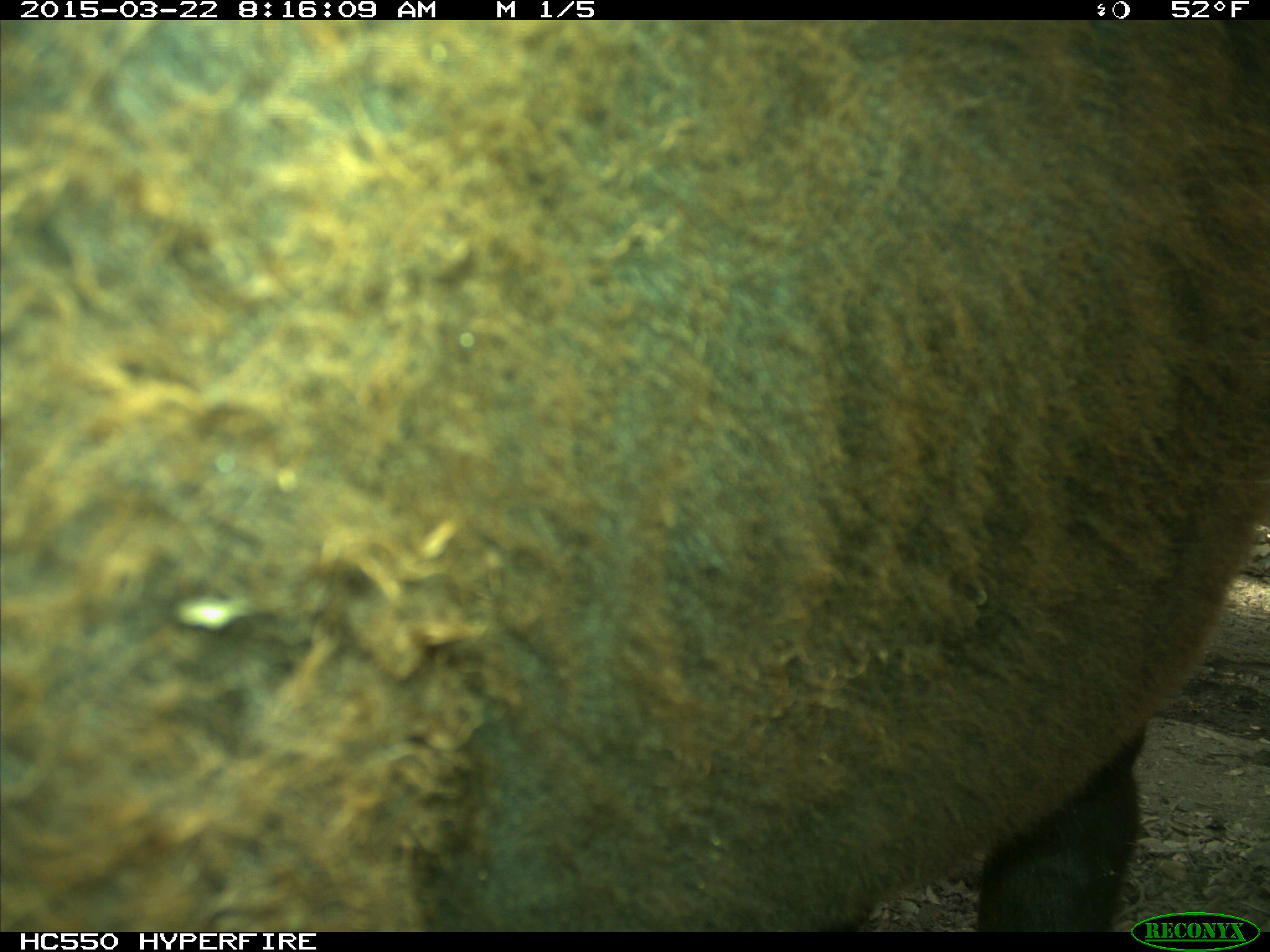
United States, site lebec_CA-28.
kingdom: Animalia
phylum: Chordata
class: Mammalia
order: Artiodactyla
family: Bovidae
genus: Bos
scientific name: Bos taurus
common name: domestic cow